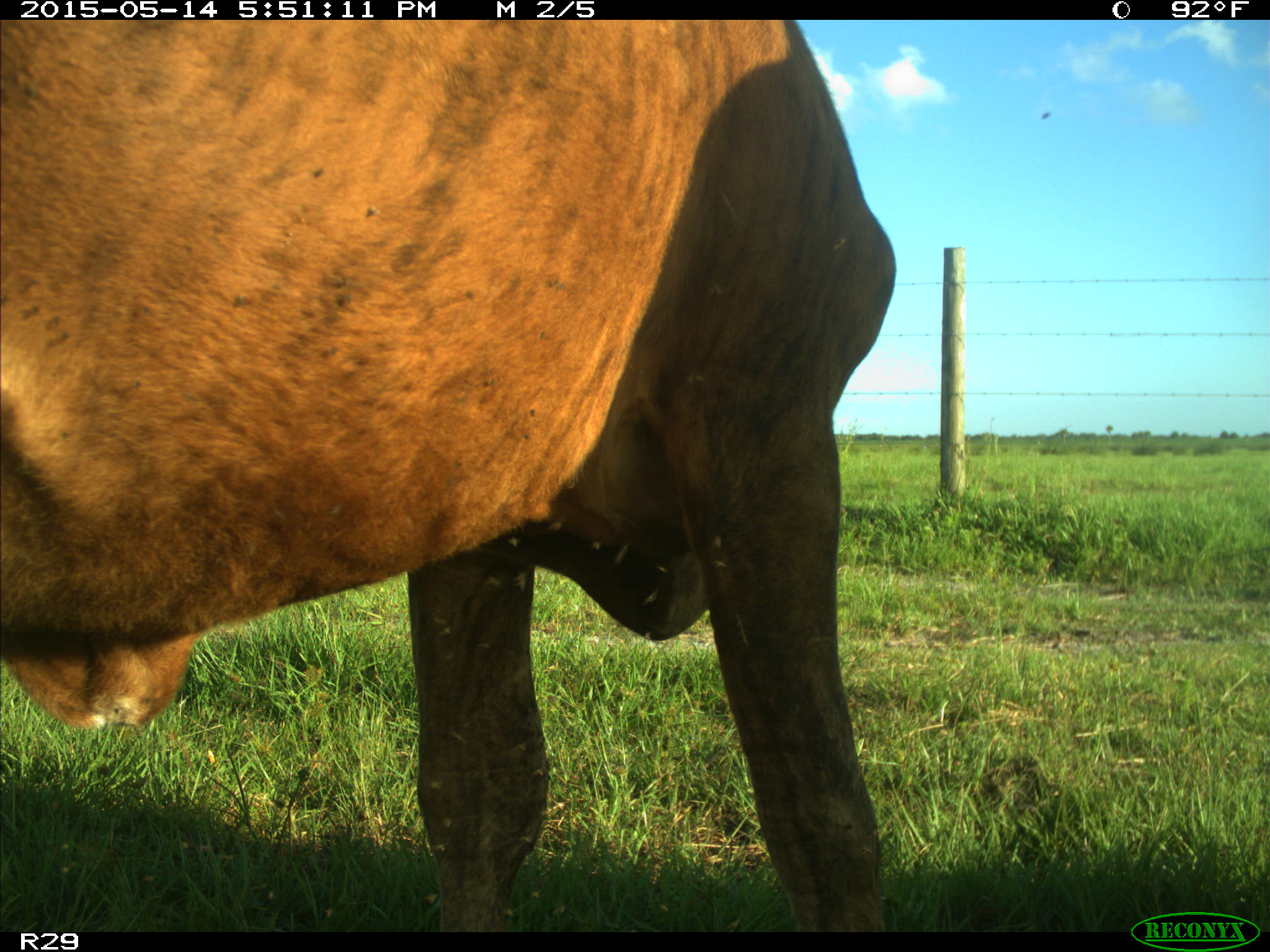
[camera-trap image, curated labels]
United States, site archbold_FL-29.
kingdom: Animalia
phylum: Chordata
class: Mammalia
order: Artiodactyla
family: Bovidae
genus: Bos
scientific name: Bos taurus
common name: domestic cow